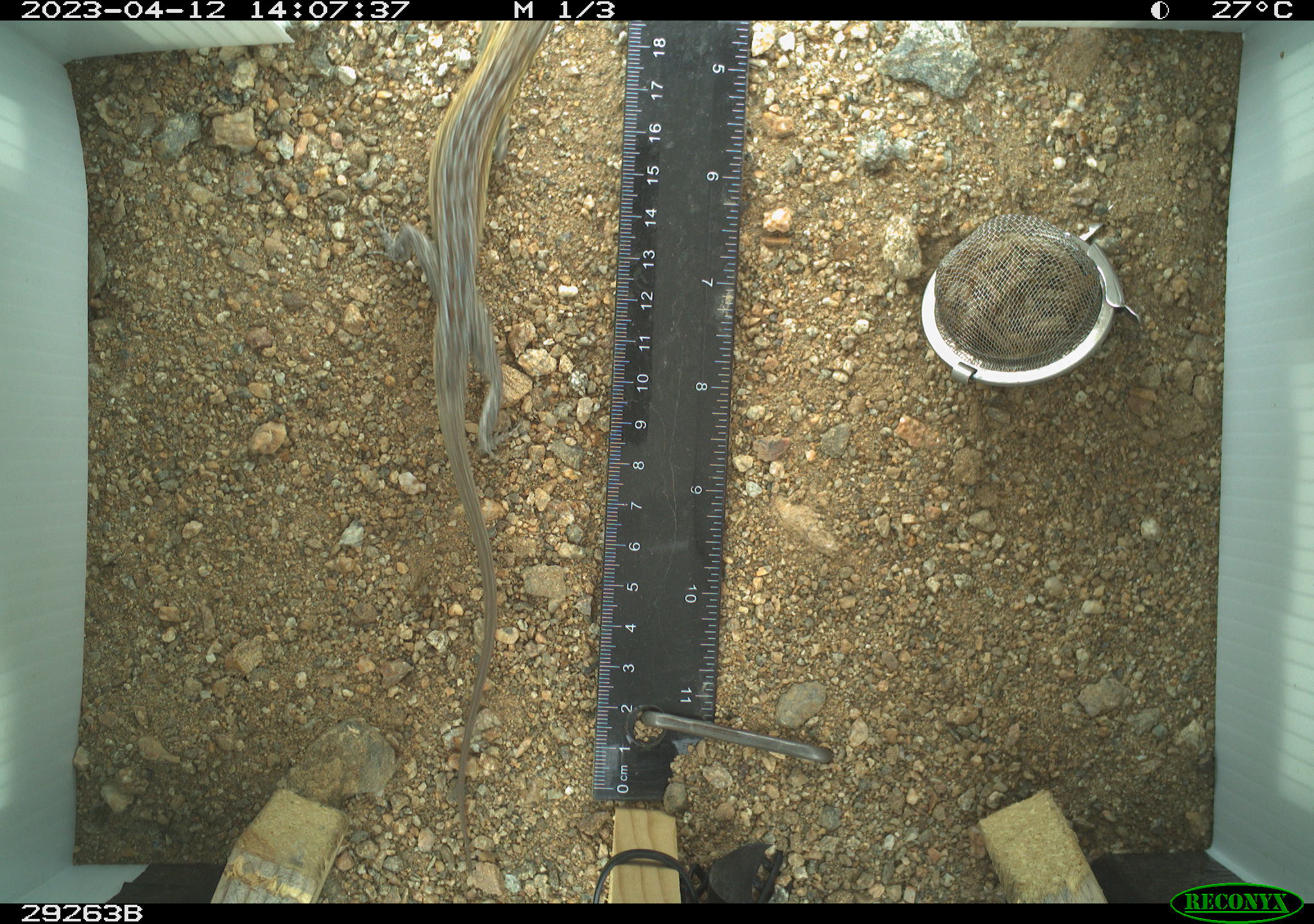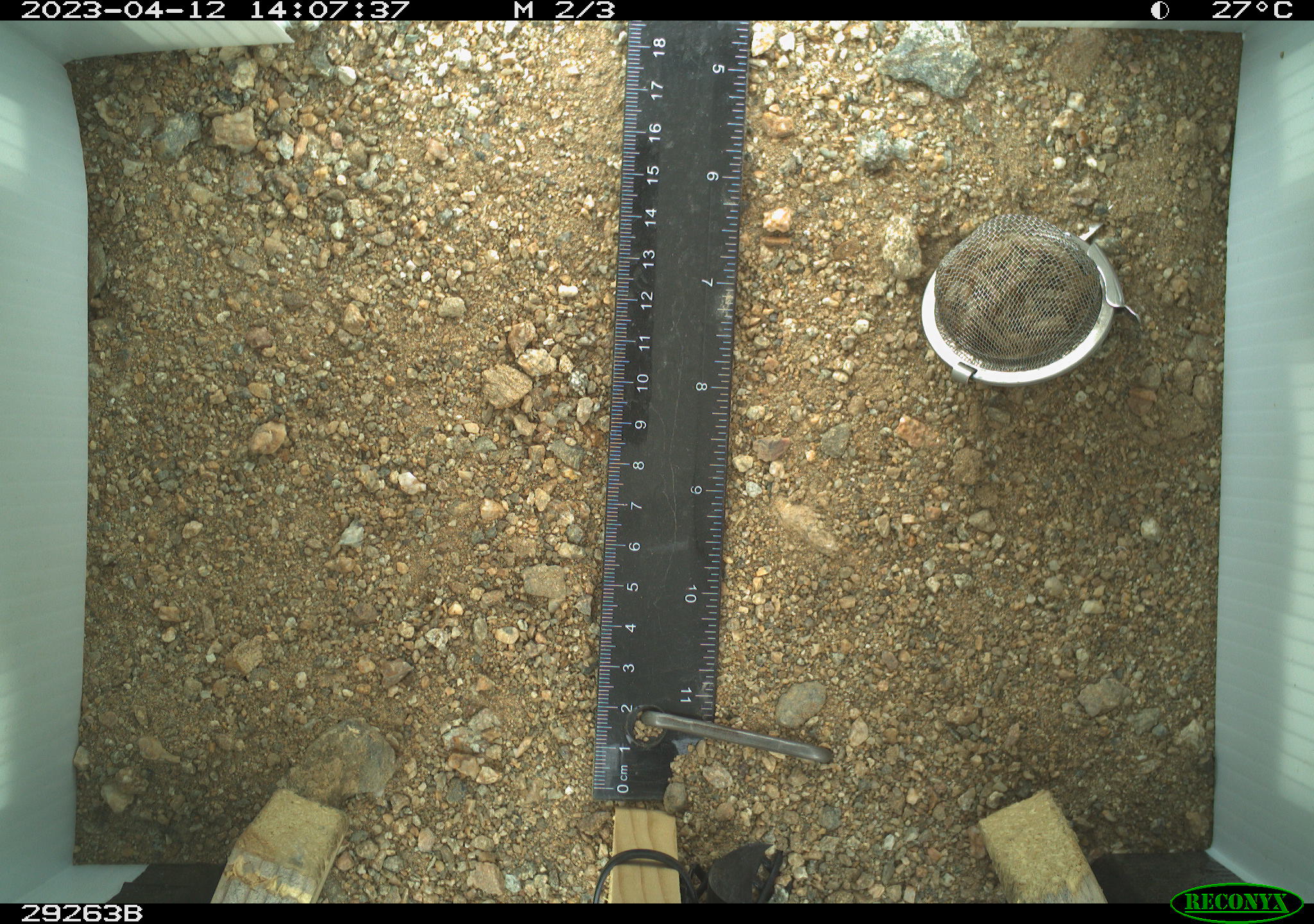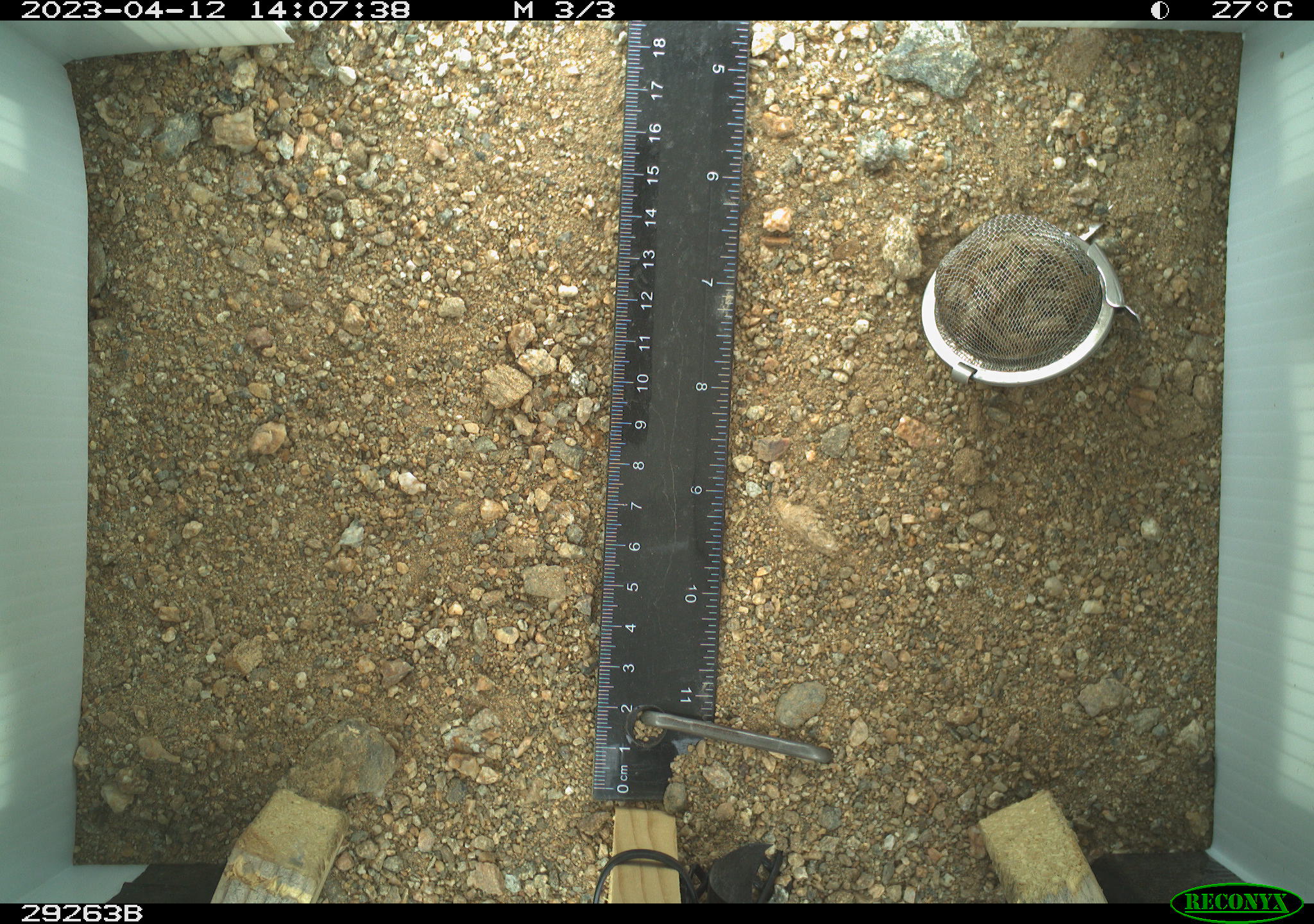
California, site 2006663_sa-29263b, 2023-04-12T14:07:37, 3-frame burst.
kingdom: Animalia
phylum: Chordata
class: Reptilia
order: Squamata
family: Teiidae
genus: Aspidoscelis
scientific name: Aspidoscelis tigris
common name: western whiptail